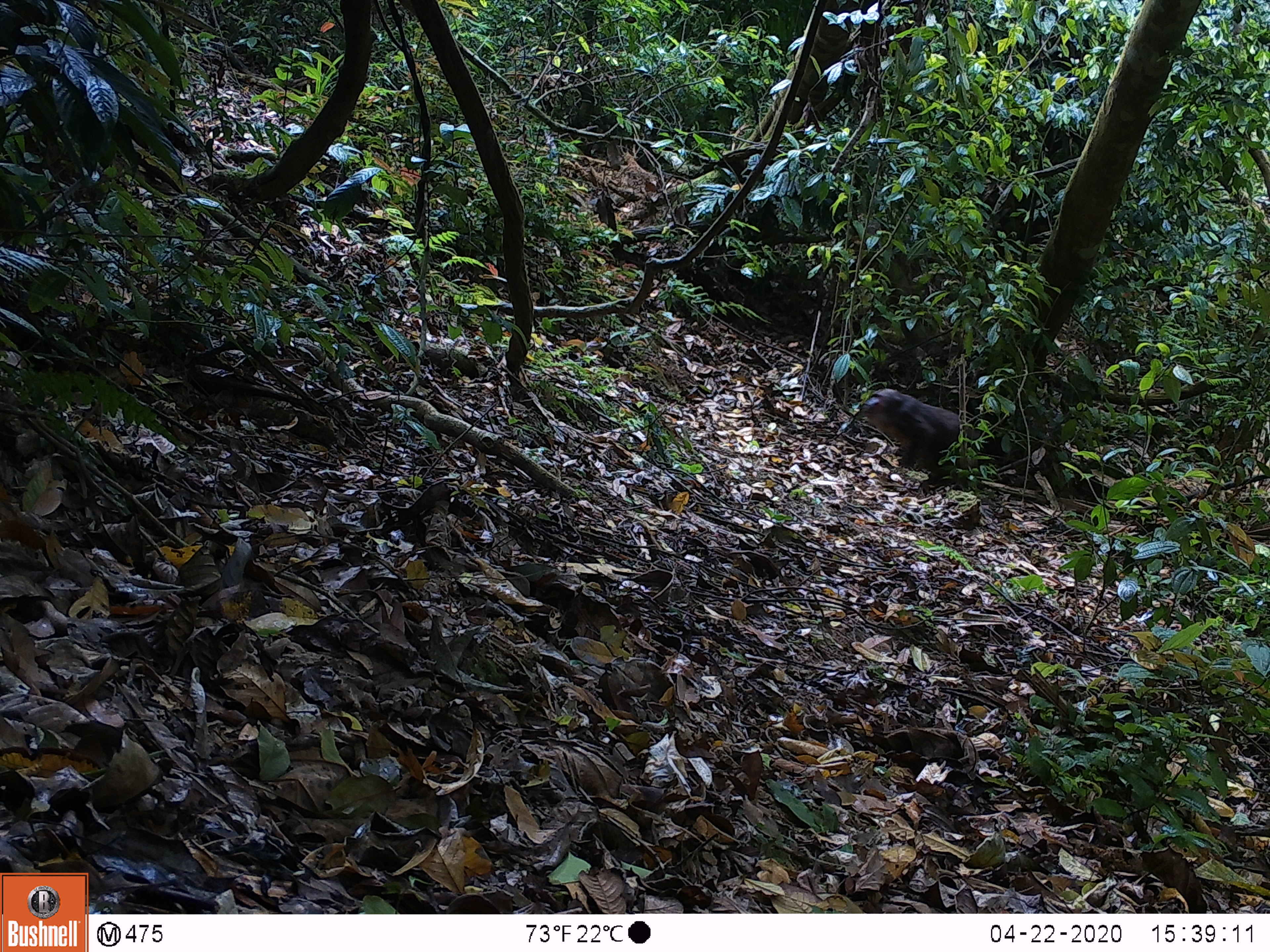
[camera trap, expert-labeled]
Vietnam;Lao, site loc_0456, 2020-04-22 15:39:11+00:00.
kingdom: Animalia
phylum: Chordata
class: Mammalia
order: Primates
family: Cercopithecidae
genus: Macaca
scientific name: Macaca arctoides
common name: stump-tailed macaque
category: stump tailed macaque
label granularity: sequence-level